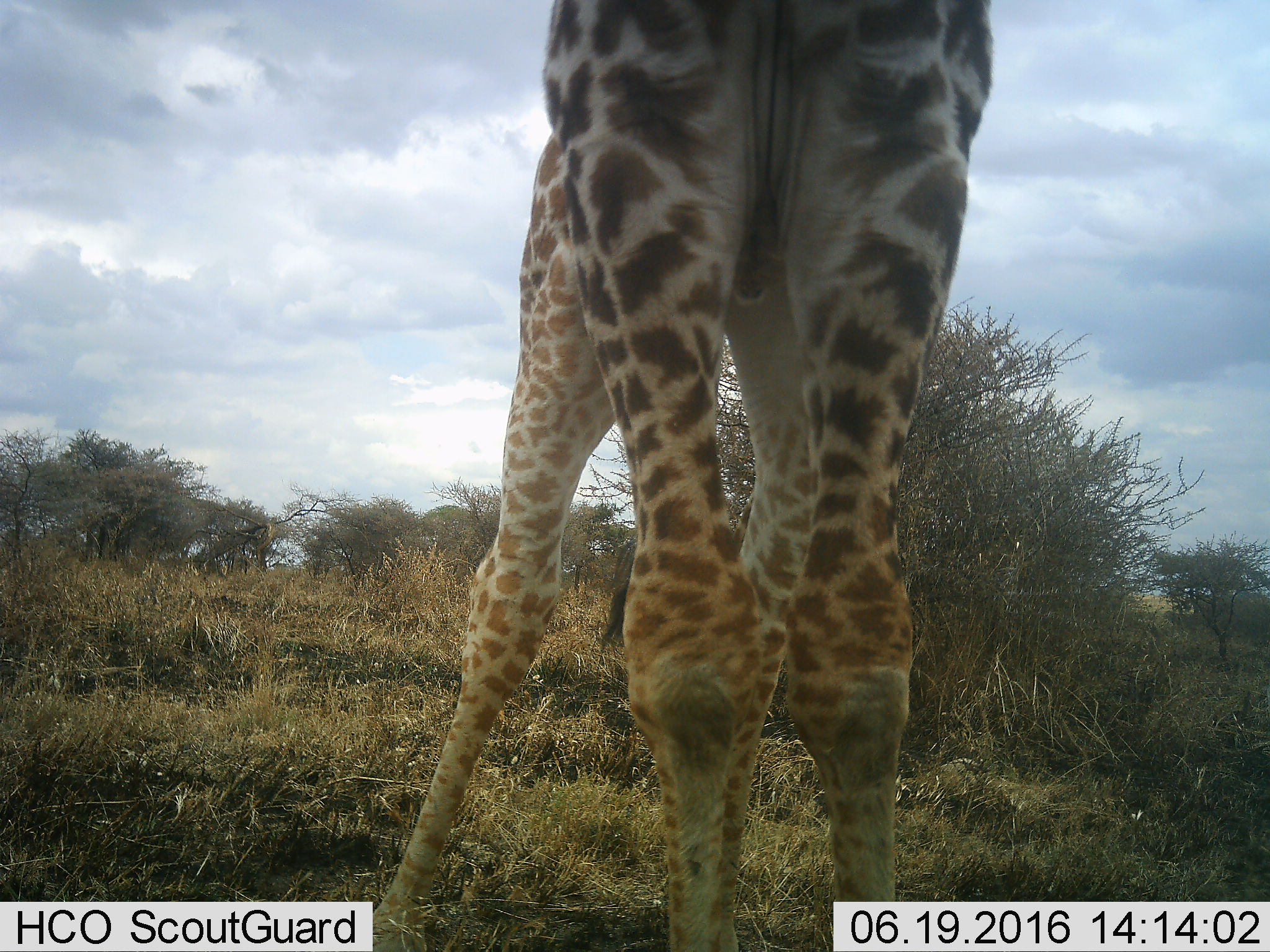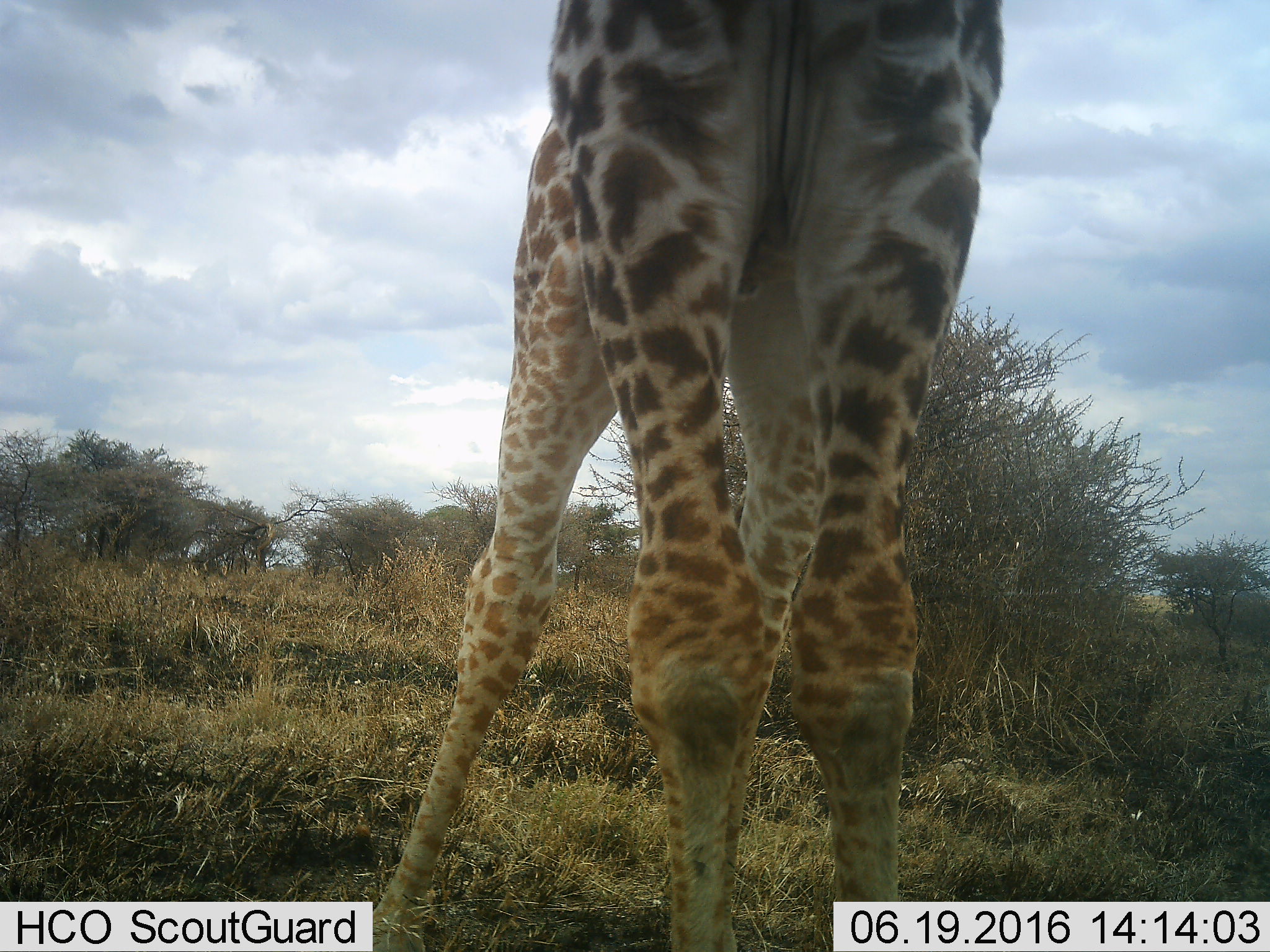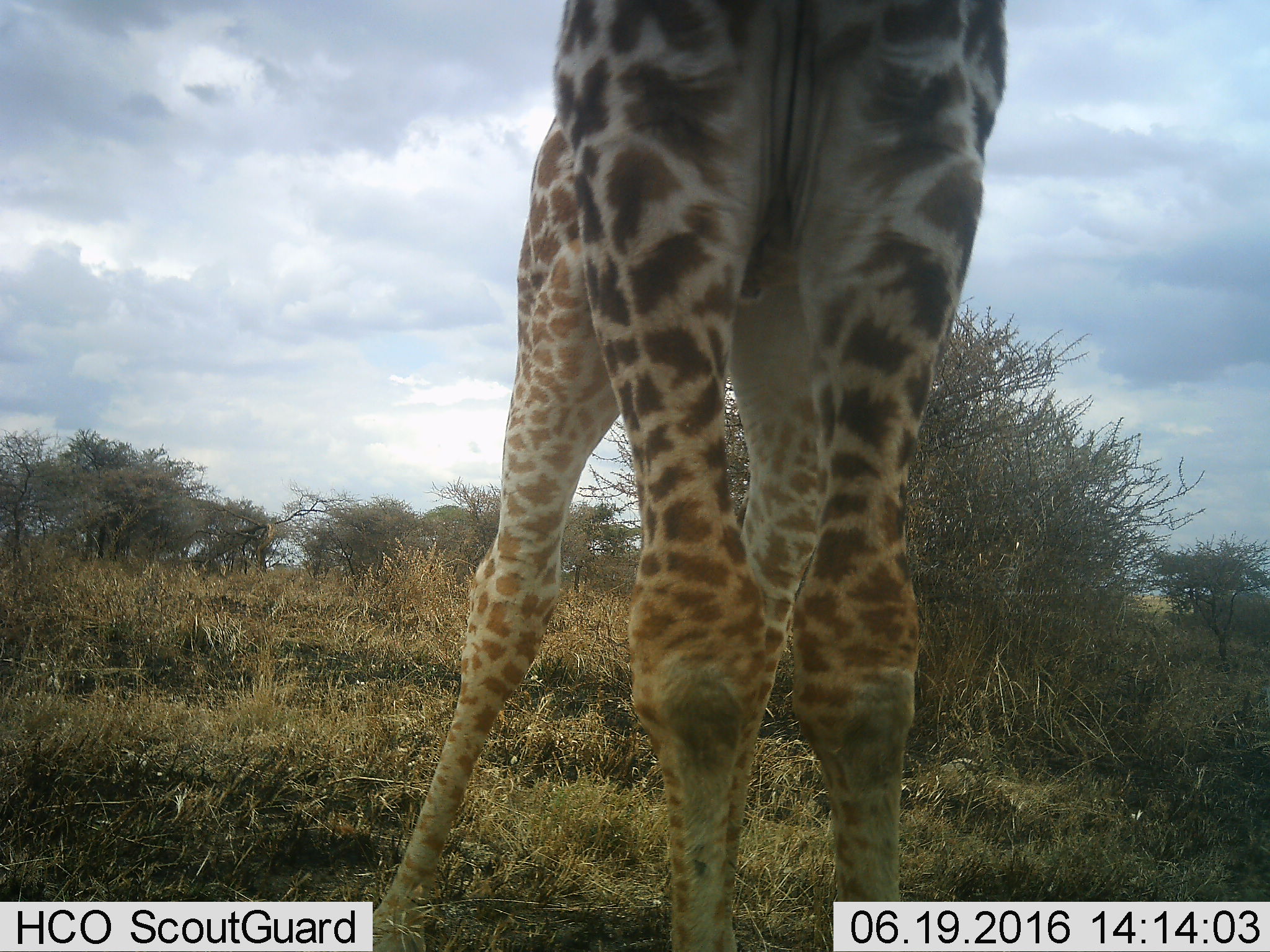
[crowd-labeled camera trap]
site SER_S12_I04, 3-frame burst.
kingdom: Animalia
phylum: Chordata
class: Mammalia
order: Artiodactyla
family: Giraffidae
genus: Giraffa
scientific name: Giraffa camelopardalis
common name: giraffe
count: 1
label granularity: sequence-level